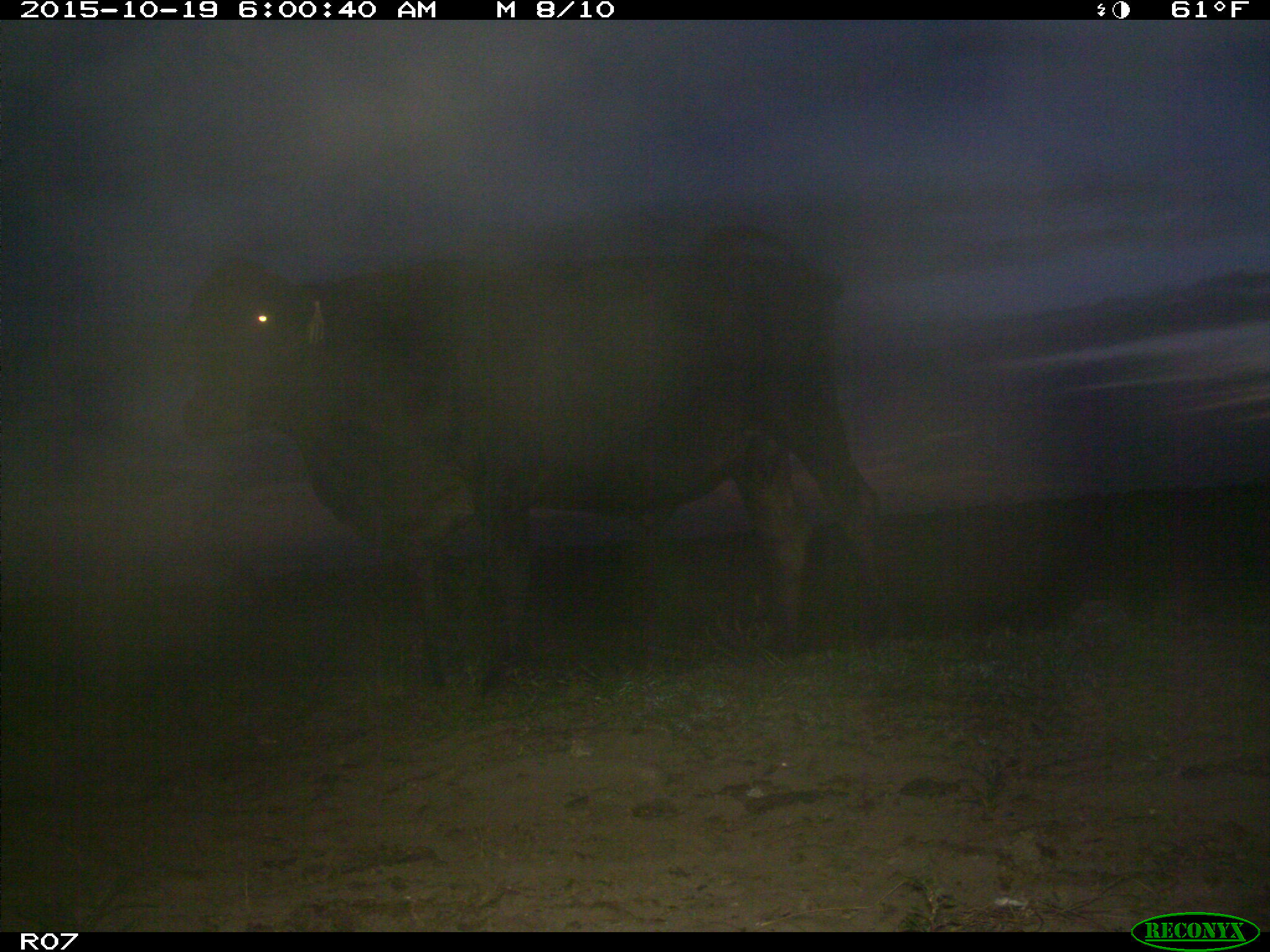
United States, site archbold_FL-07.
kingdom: Animalia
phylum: Chordata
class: Mammalia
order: Artiodactyla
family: Bovidae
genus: Bos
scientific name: Bos taurus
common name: domestic cow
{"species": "Bos taurus (domestic cow)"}